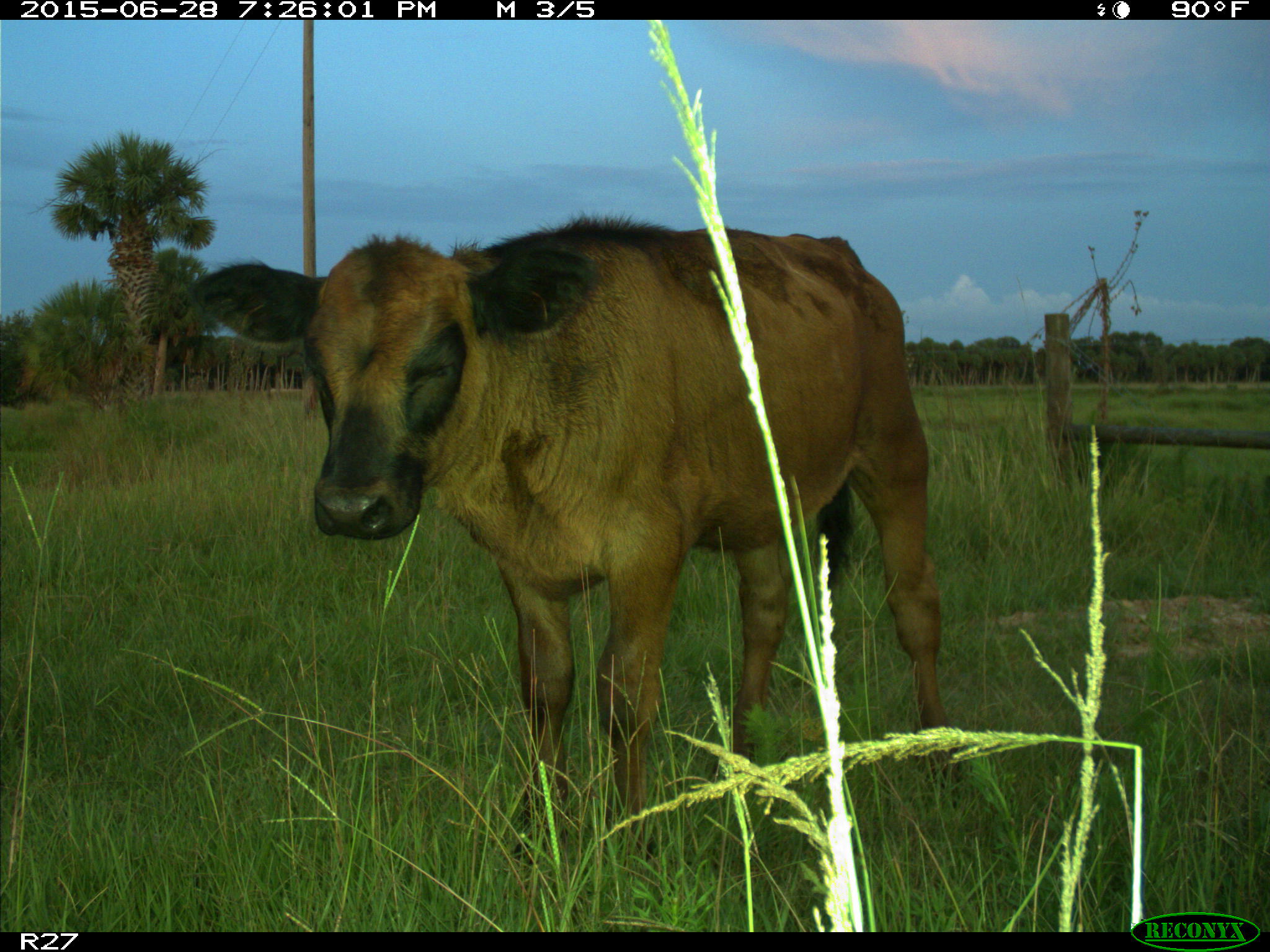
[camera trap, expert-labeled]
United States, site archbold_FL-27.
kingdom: Animalia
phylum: Chordata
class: Mammalia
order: Artiodactyla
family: Bovidae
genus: Bos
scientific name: Bos taurus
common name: domestic cow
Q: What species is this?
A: Bos taurus (domestic cow).